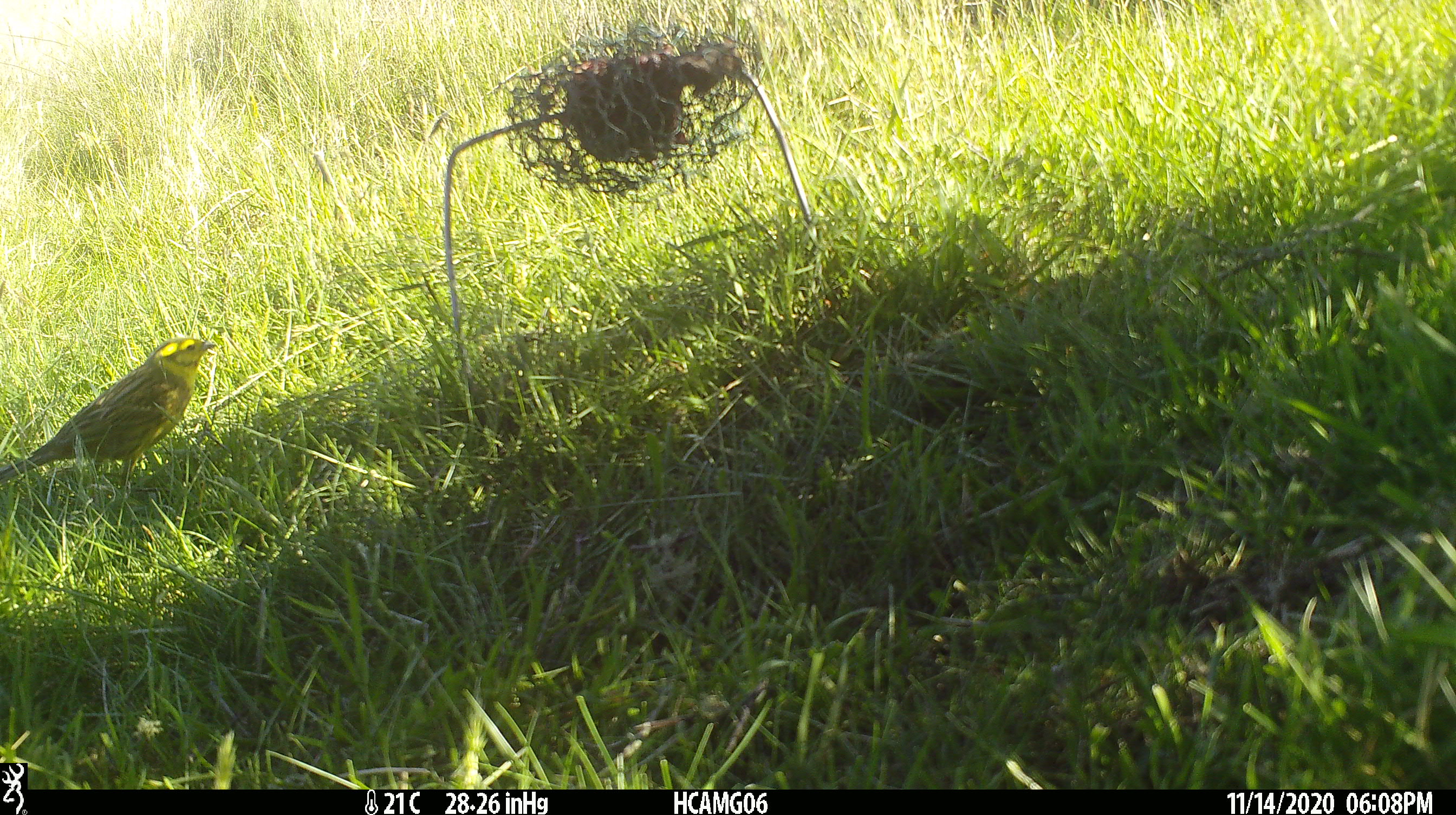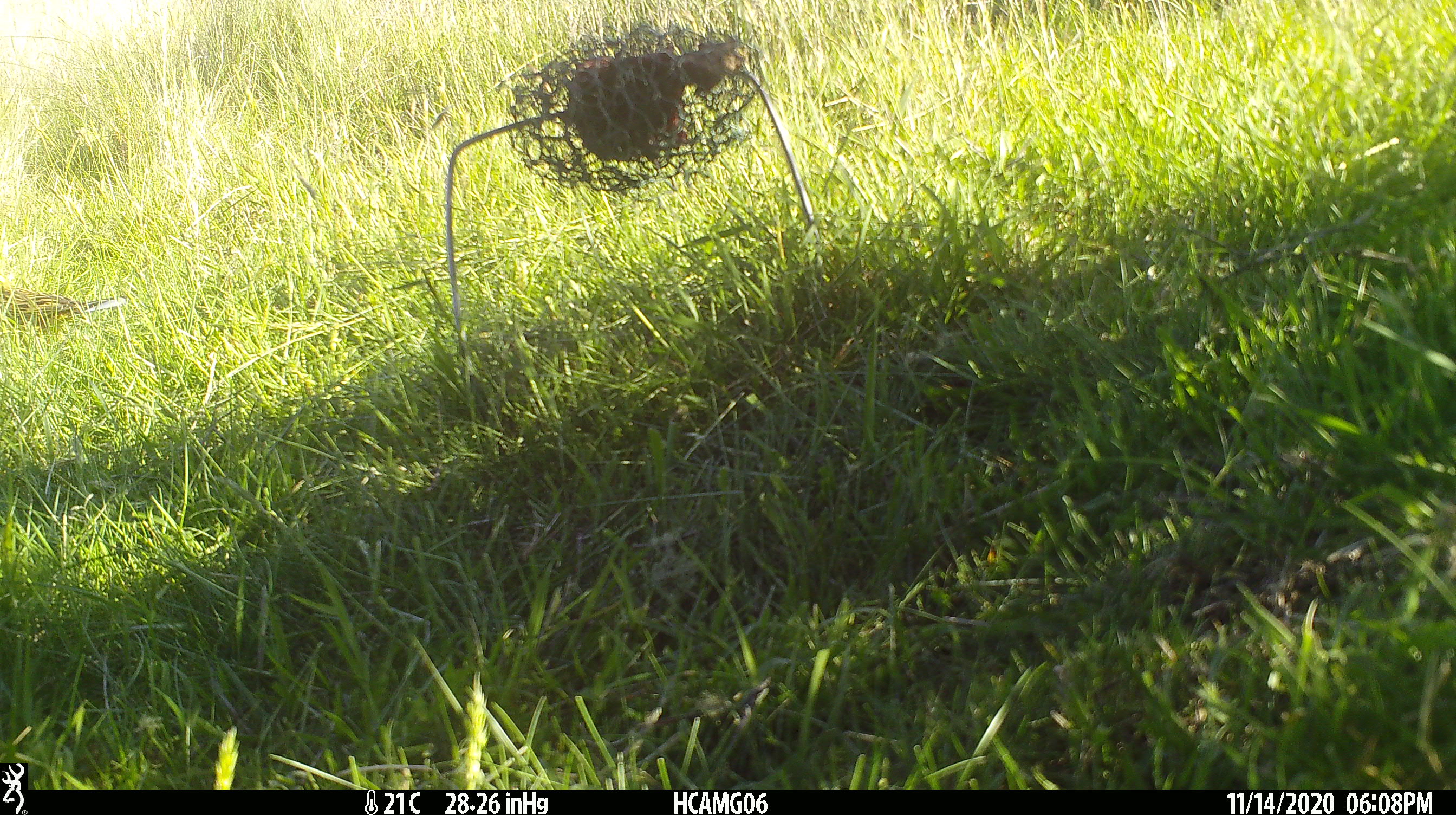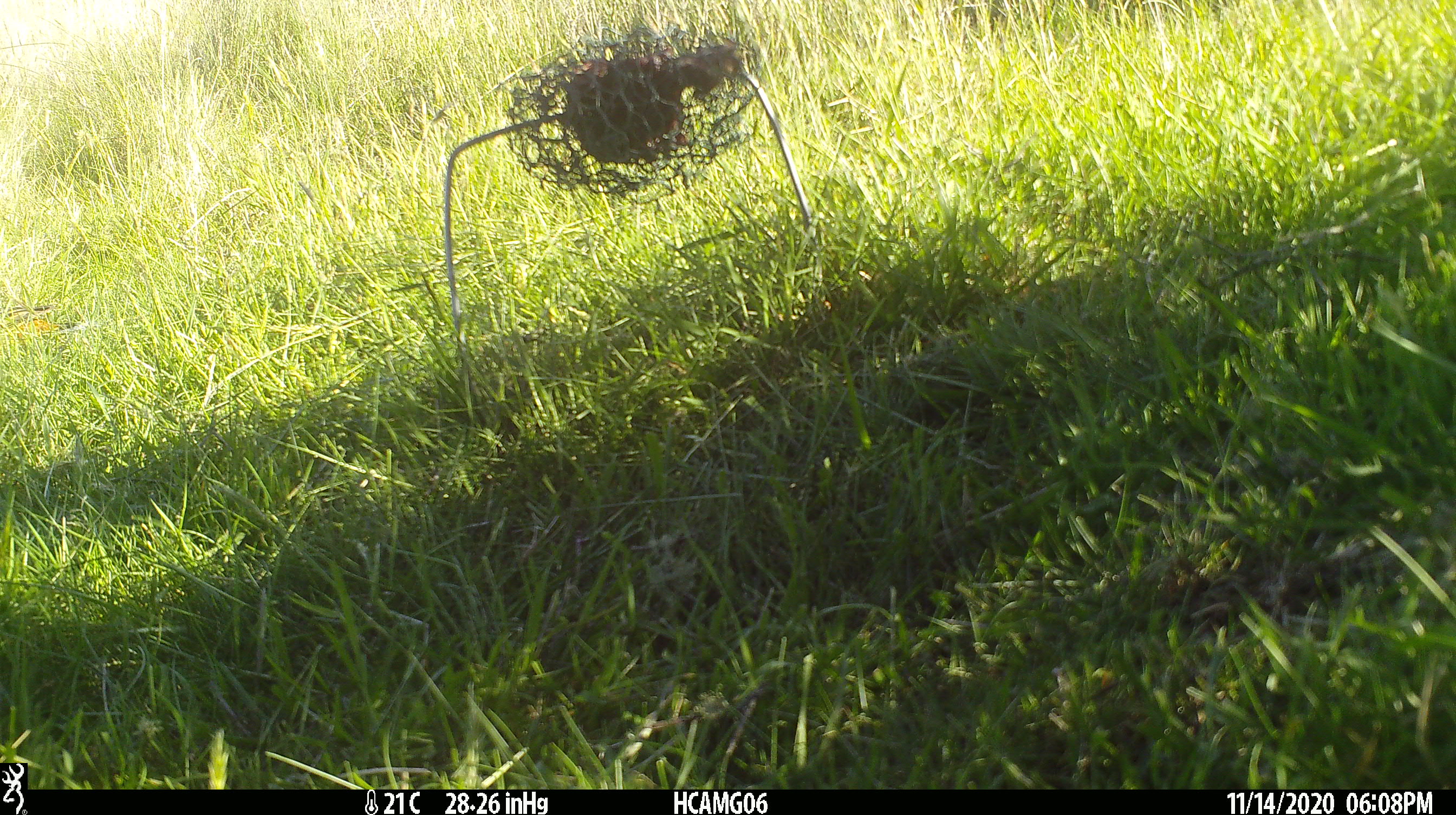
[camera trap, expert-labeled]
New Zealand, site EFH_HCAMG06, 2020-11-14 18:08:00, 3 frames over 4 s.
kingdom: Animalia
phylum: Chordata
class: Aves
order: Passeriformes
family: Emberizidae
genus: Emberiza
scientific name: Emberiza citrinella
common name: yellowhammer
Yellowhammer (Emberiza citrinella).